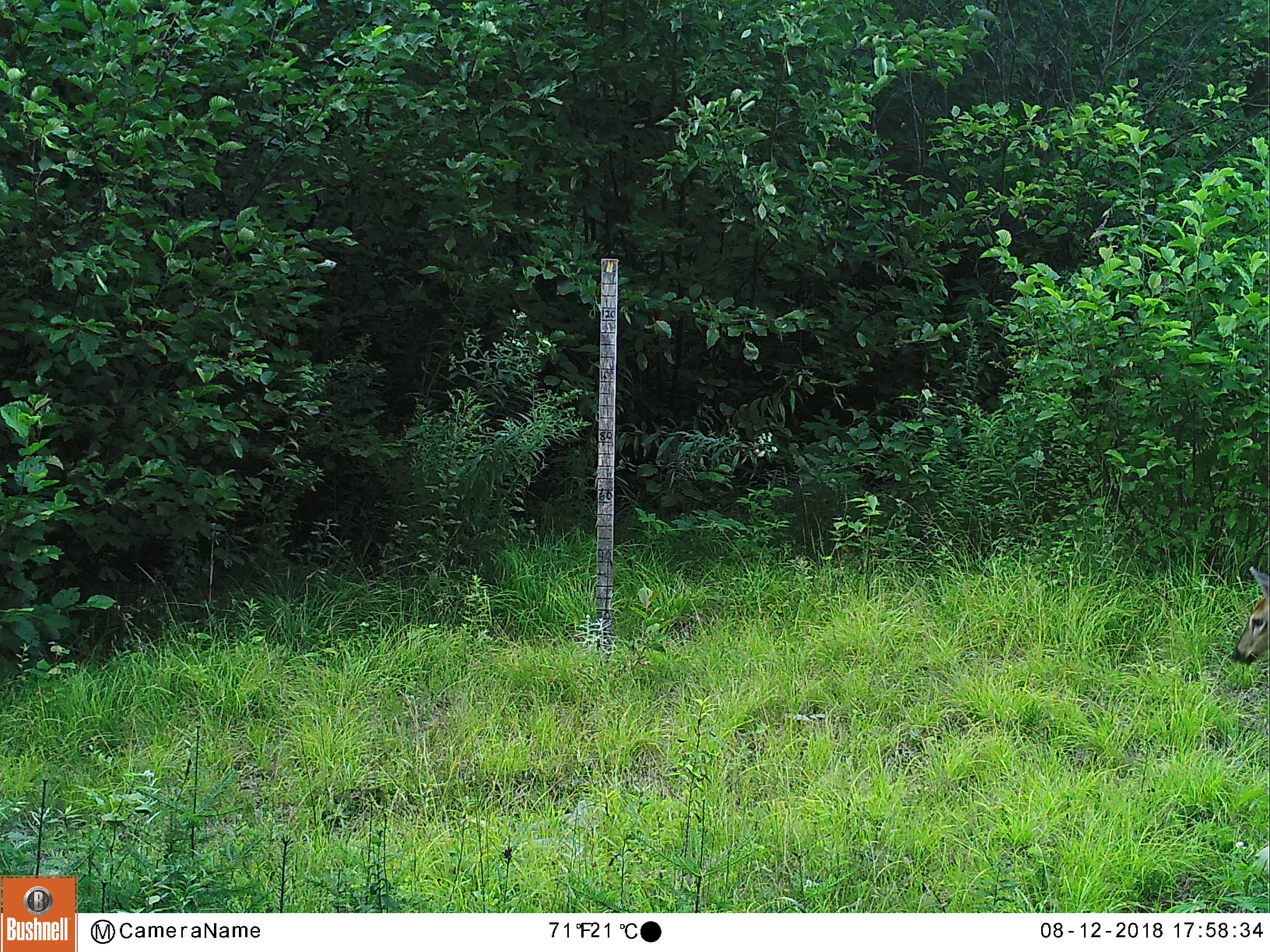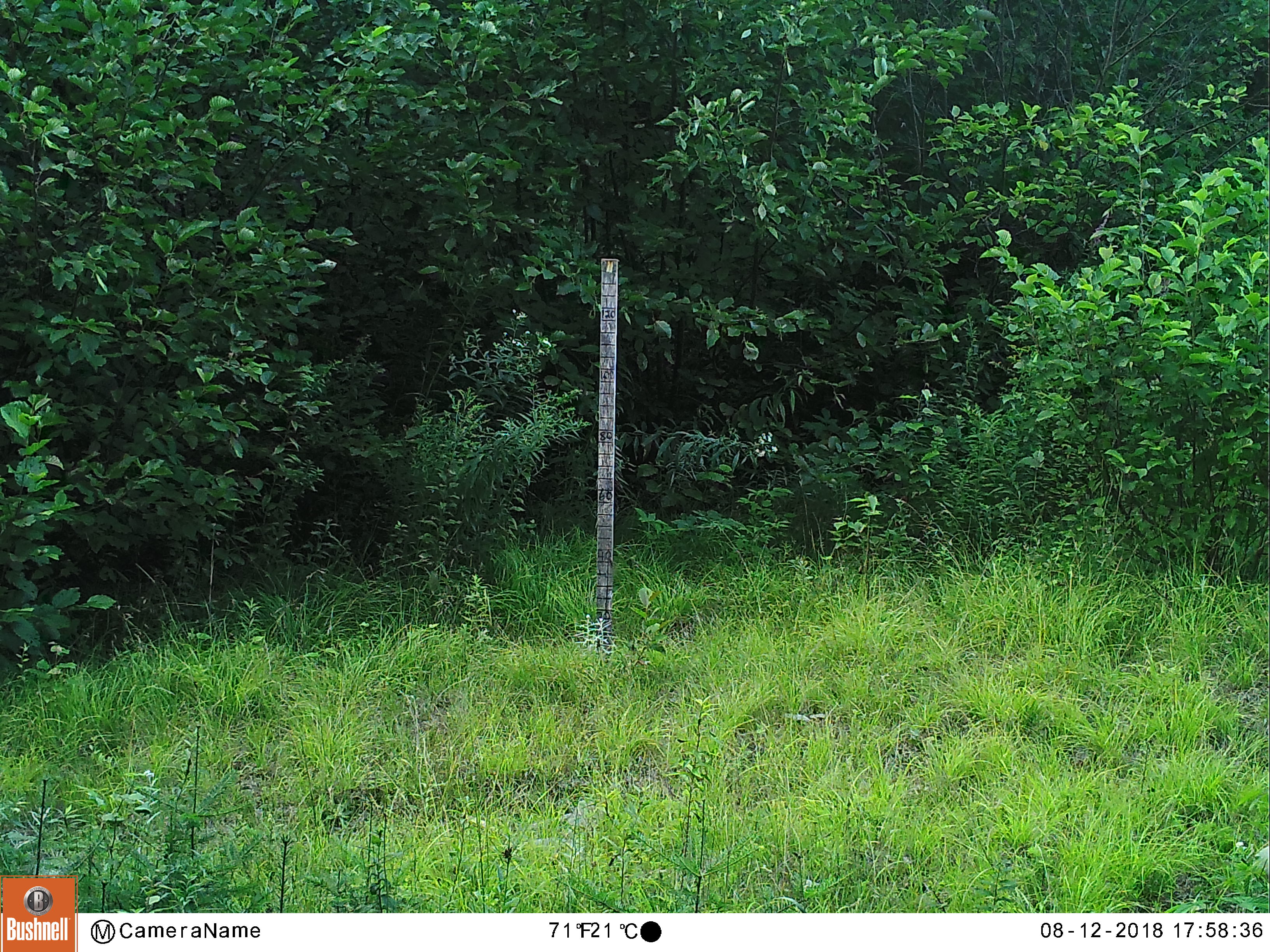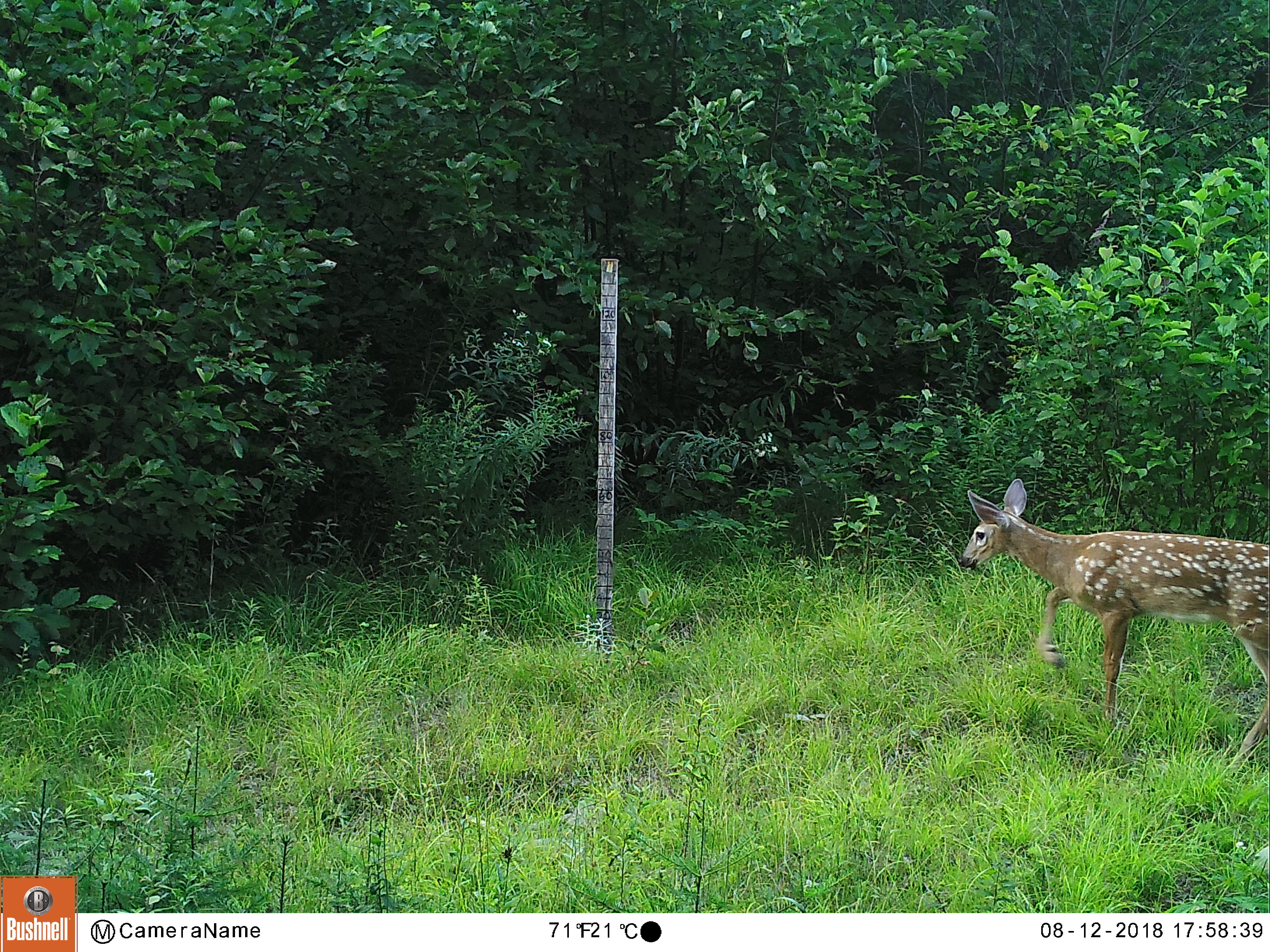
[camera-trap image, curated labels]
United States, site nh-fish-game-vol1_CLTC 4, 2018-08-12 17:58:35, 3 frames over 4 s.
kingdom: Animalia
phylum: Chordata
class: Mammalia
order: Artiodactyla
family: Cervidae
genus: Odocoileus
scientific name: Odocoileus virginianus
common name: white-tailed deer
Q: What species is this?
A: White-tailed deer (Odocoileus virginianus).